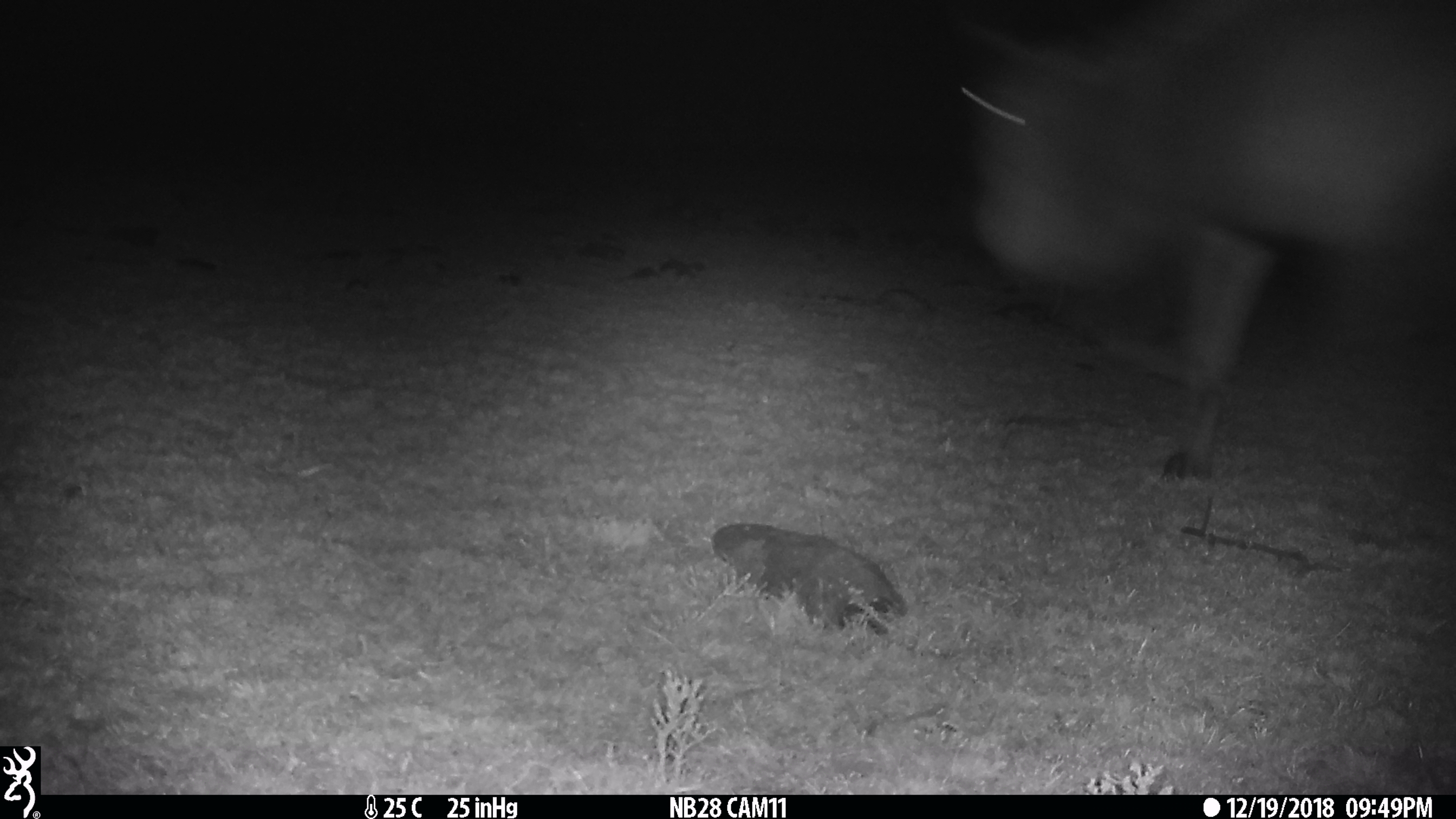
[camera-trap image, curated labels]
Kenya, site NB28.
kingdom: Animalia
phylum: Chordata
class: Mammalia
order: Artiodactyla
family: Bovidae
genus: Connochaetes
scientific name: Connochaetes taurinus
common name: blue wildebeest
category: wildebeest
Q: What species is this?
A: Wildebeest (blue wildebeest) (Connochaetes taurinus).